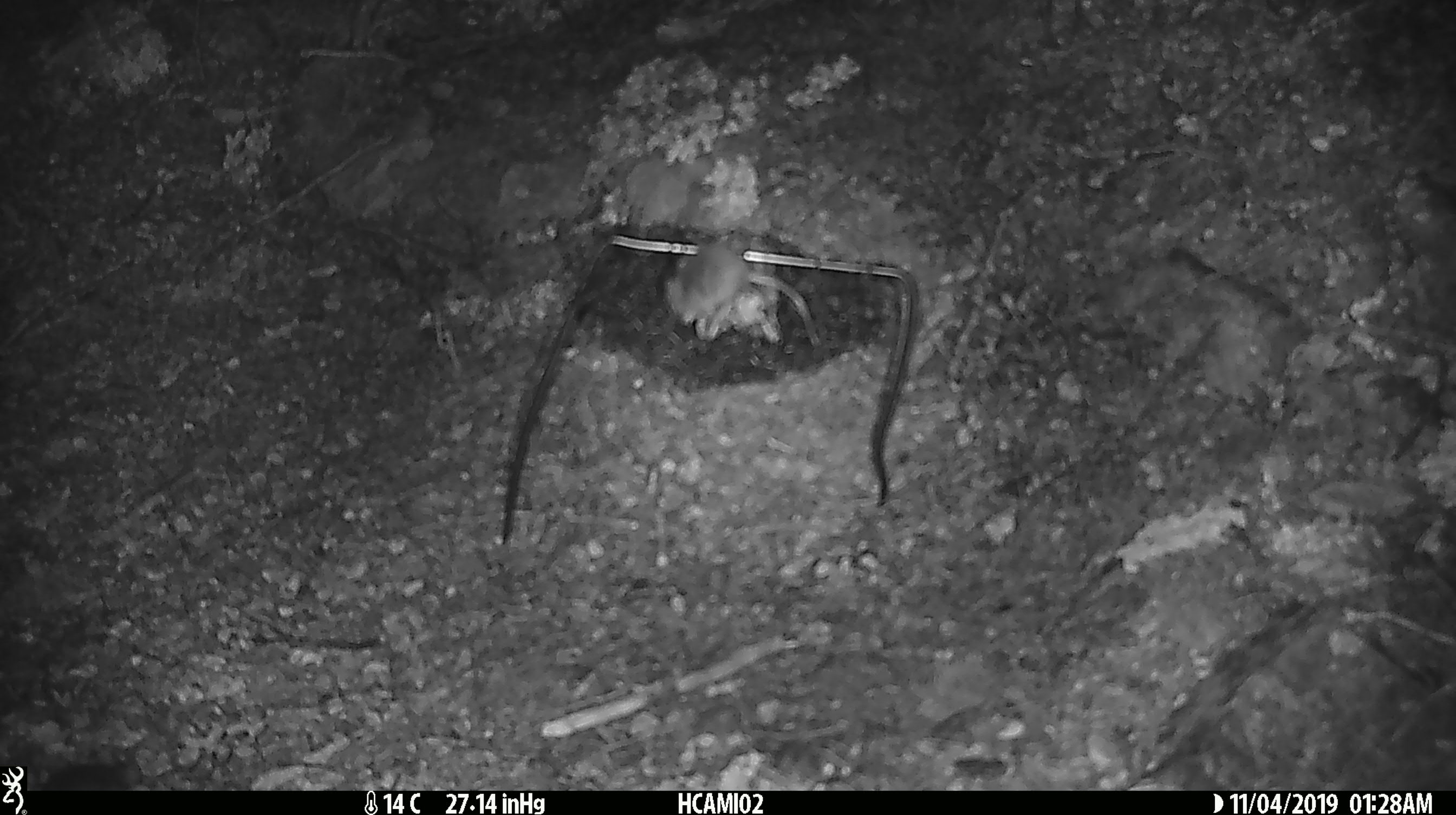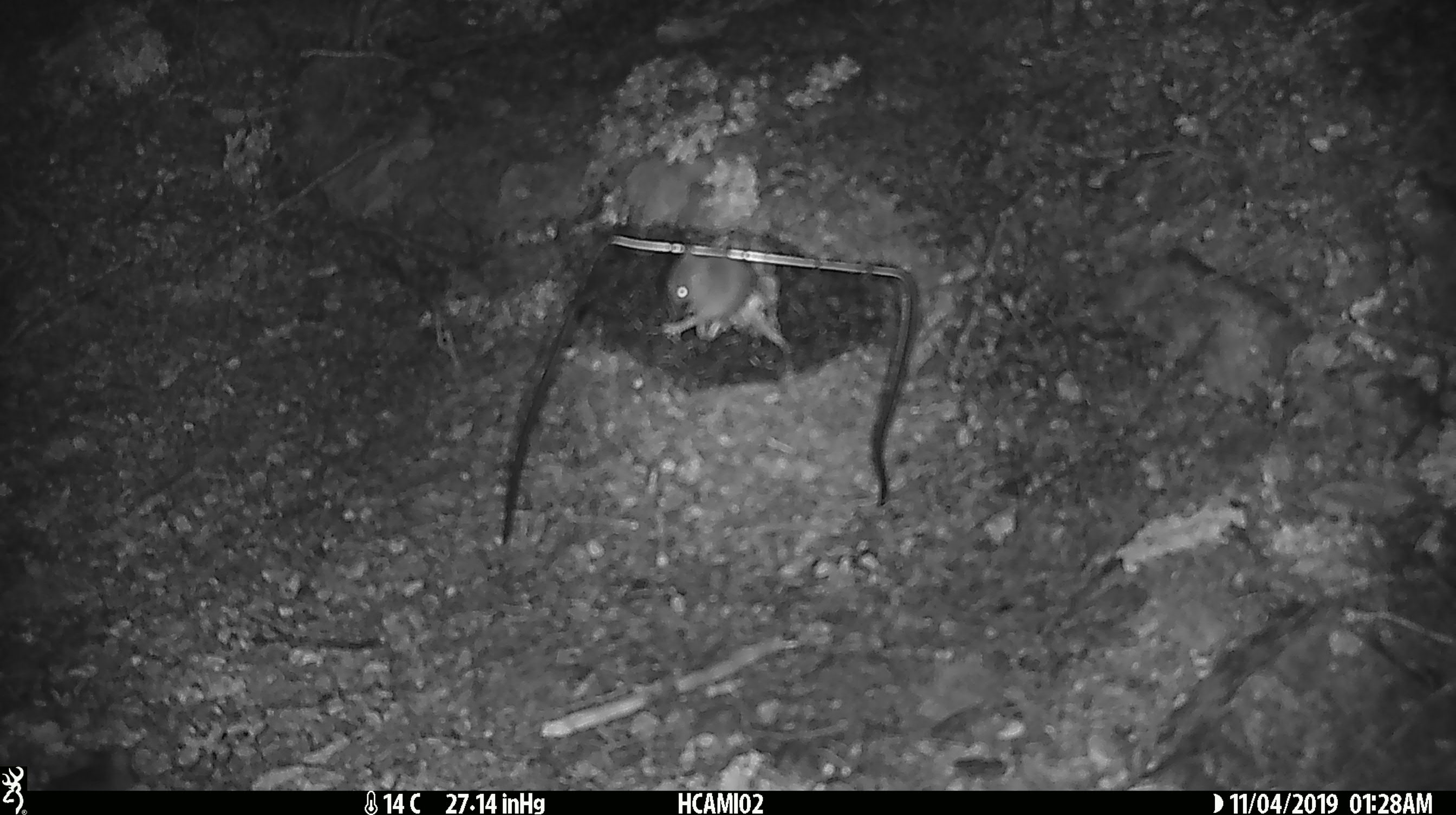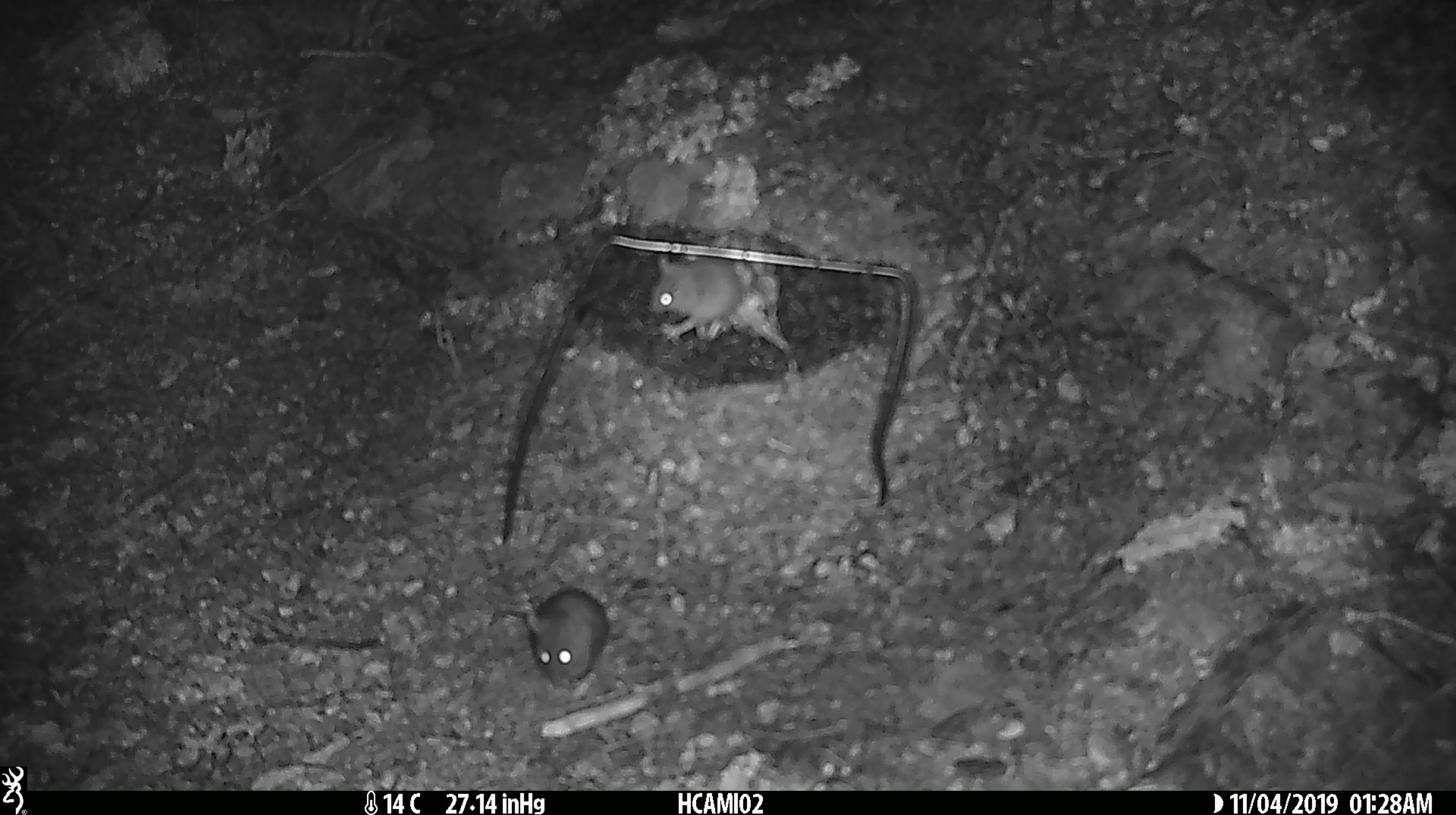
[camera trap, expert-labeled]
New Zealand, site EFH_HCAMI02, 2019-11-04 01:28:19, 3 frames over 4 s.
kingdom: Animalia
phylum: Chordata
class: Mammalia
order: Rodentia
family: Muridae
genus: Mus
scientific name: Mus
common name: mouse